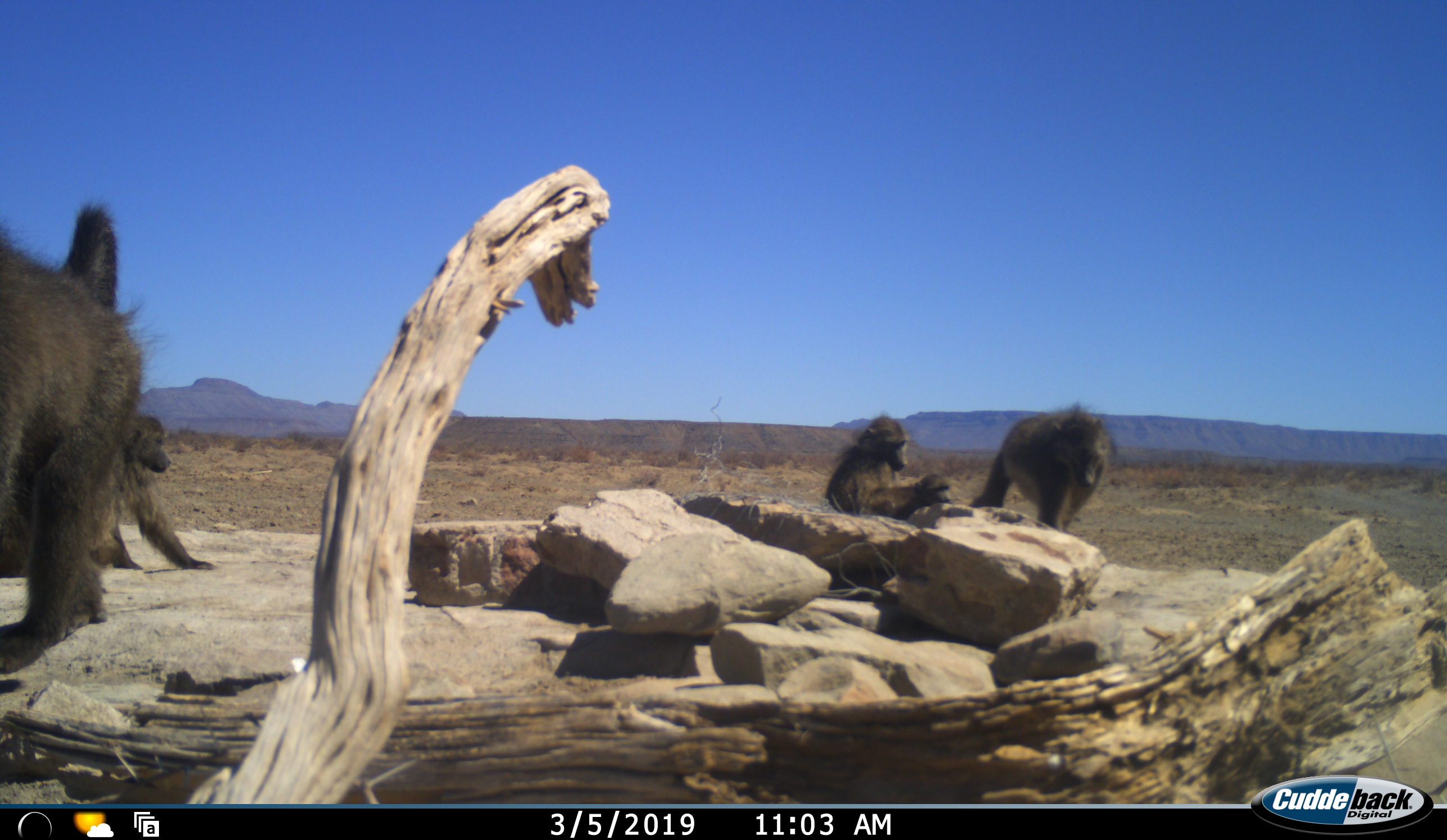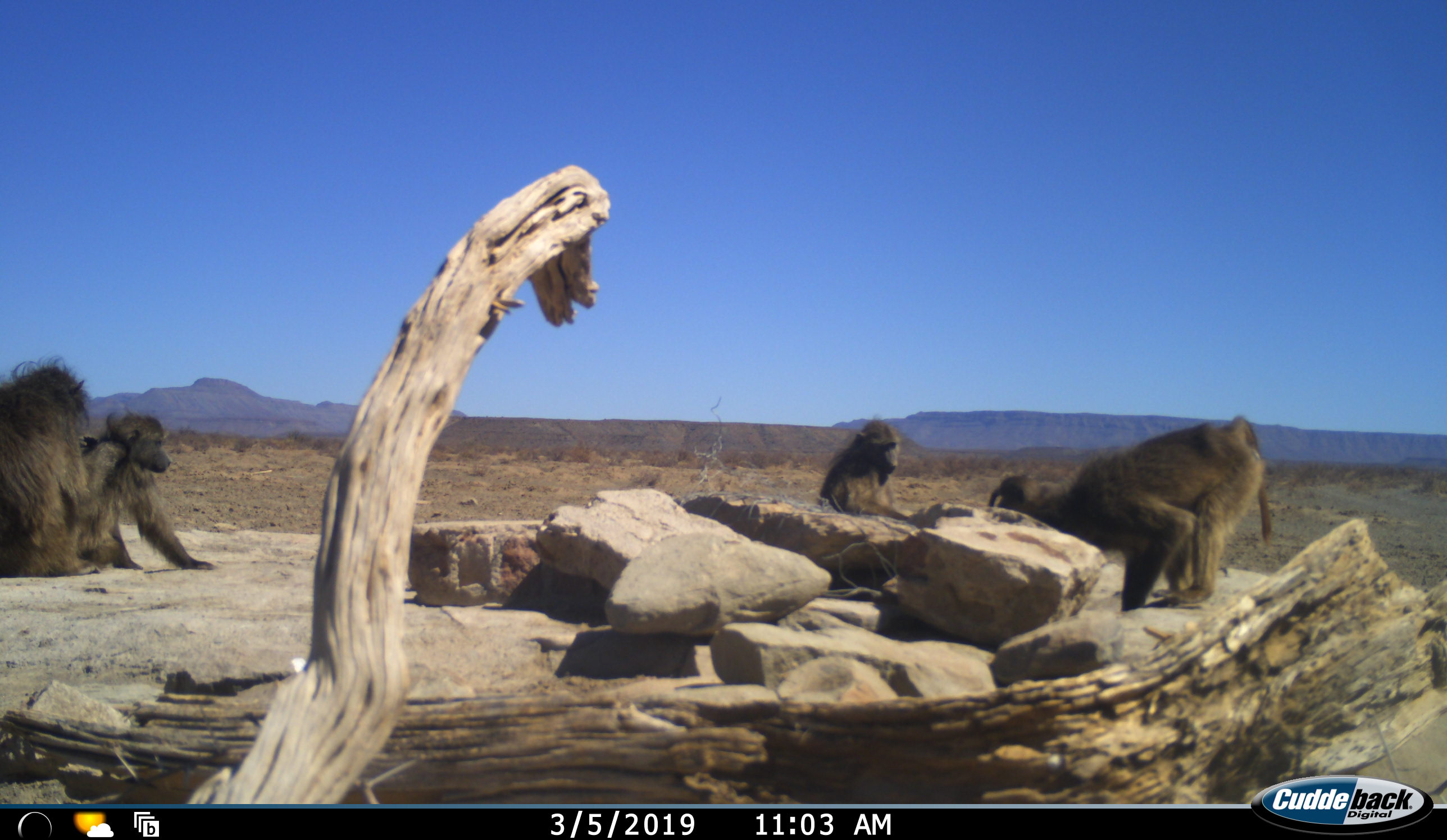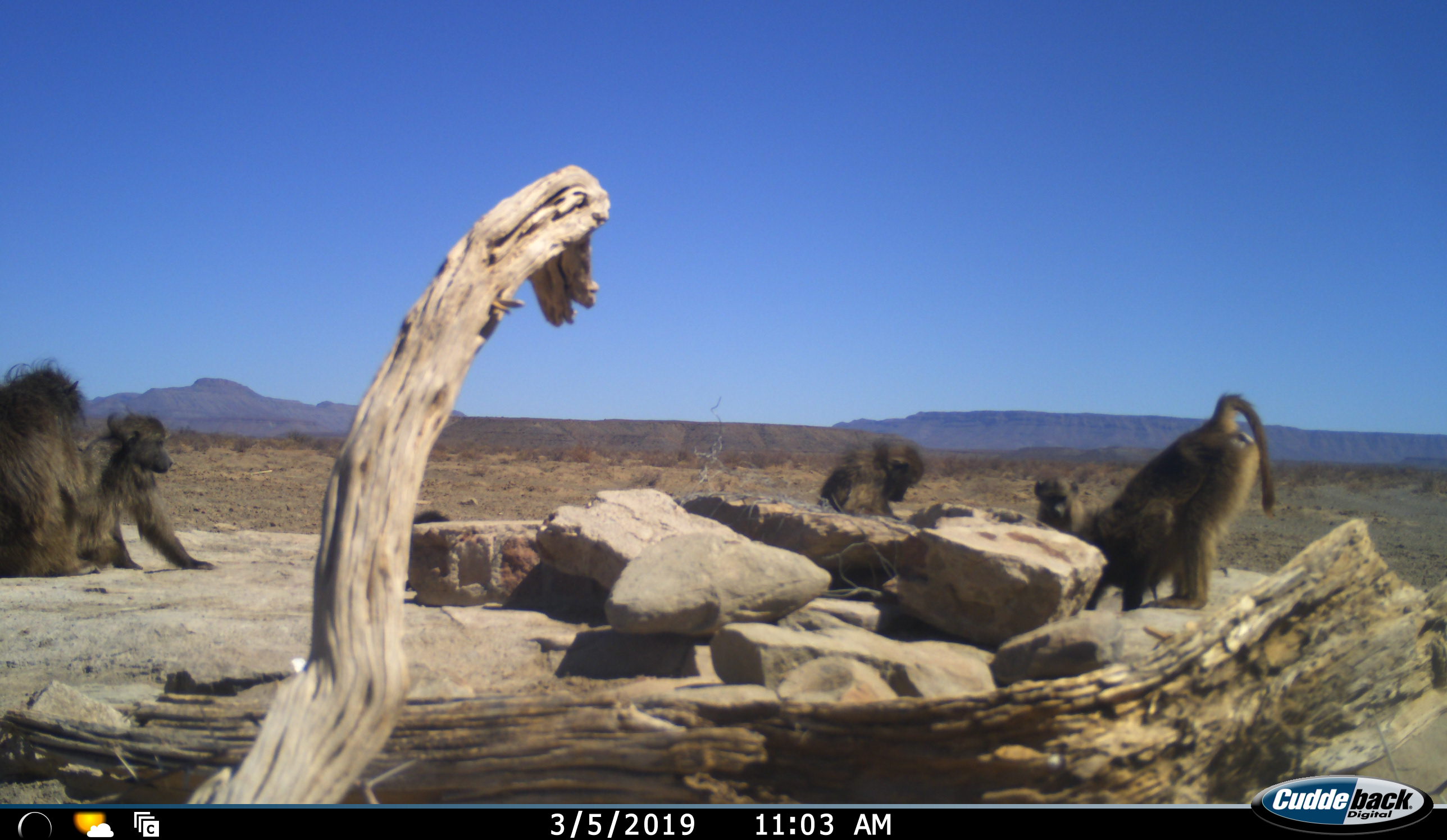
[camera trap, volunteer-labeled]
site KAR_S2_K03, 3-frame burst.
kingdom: Animalia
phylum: Chordata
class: Mammalia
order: Primates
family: Cercopithecidae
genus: Papio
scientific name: Papio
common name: baboon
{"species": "baboon (Papio)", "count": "5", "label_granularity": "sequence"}